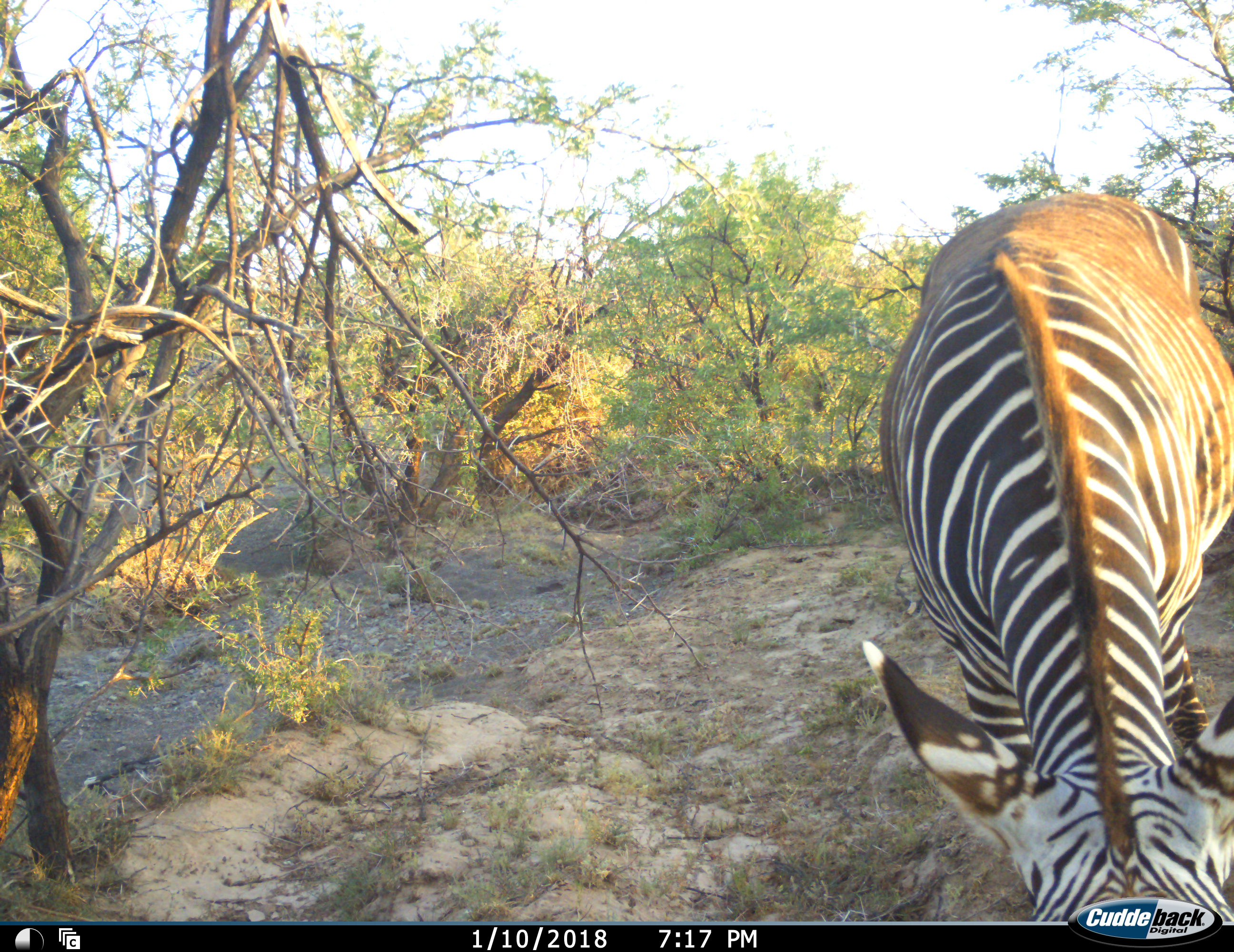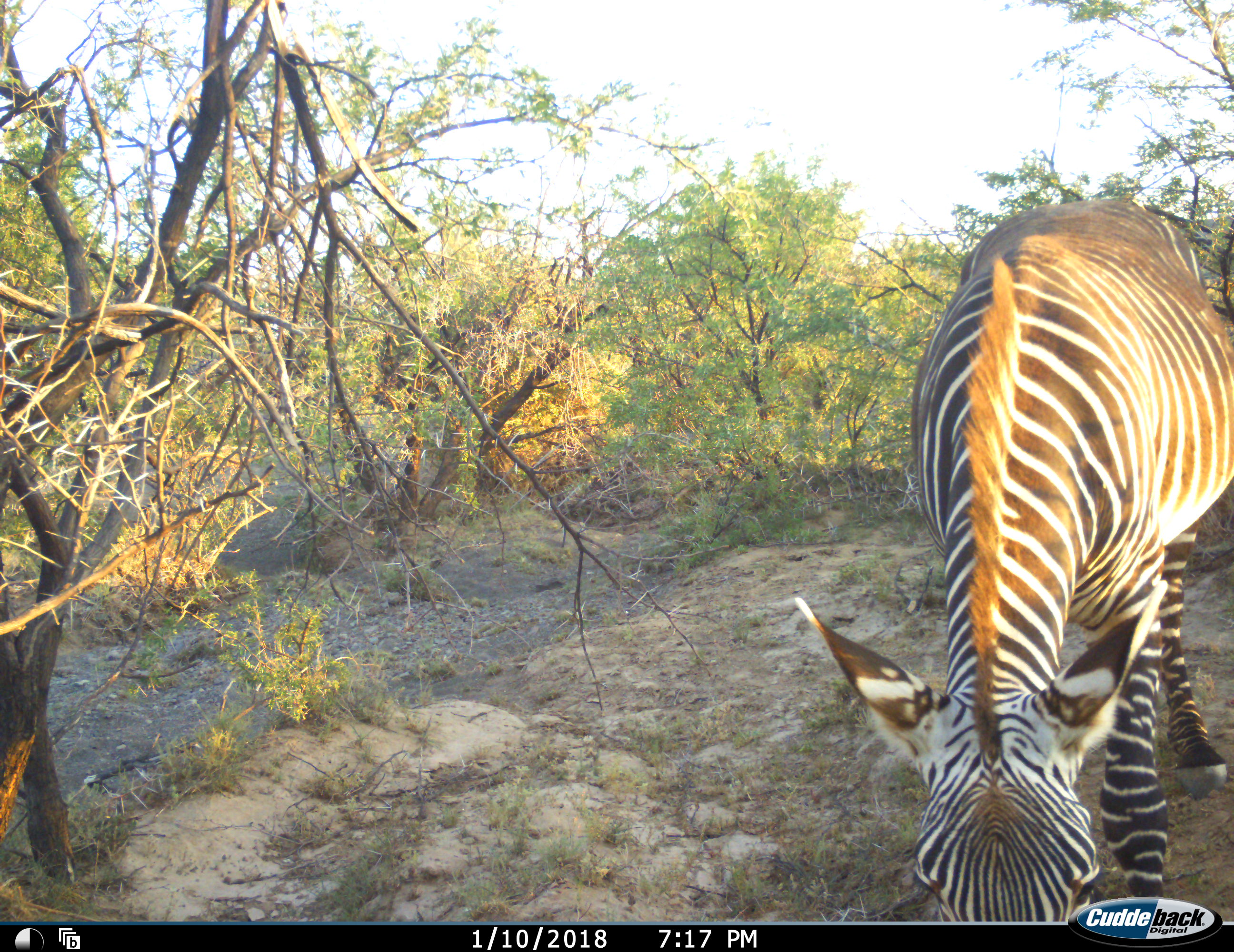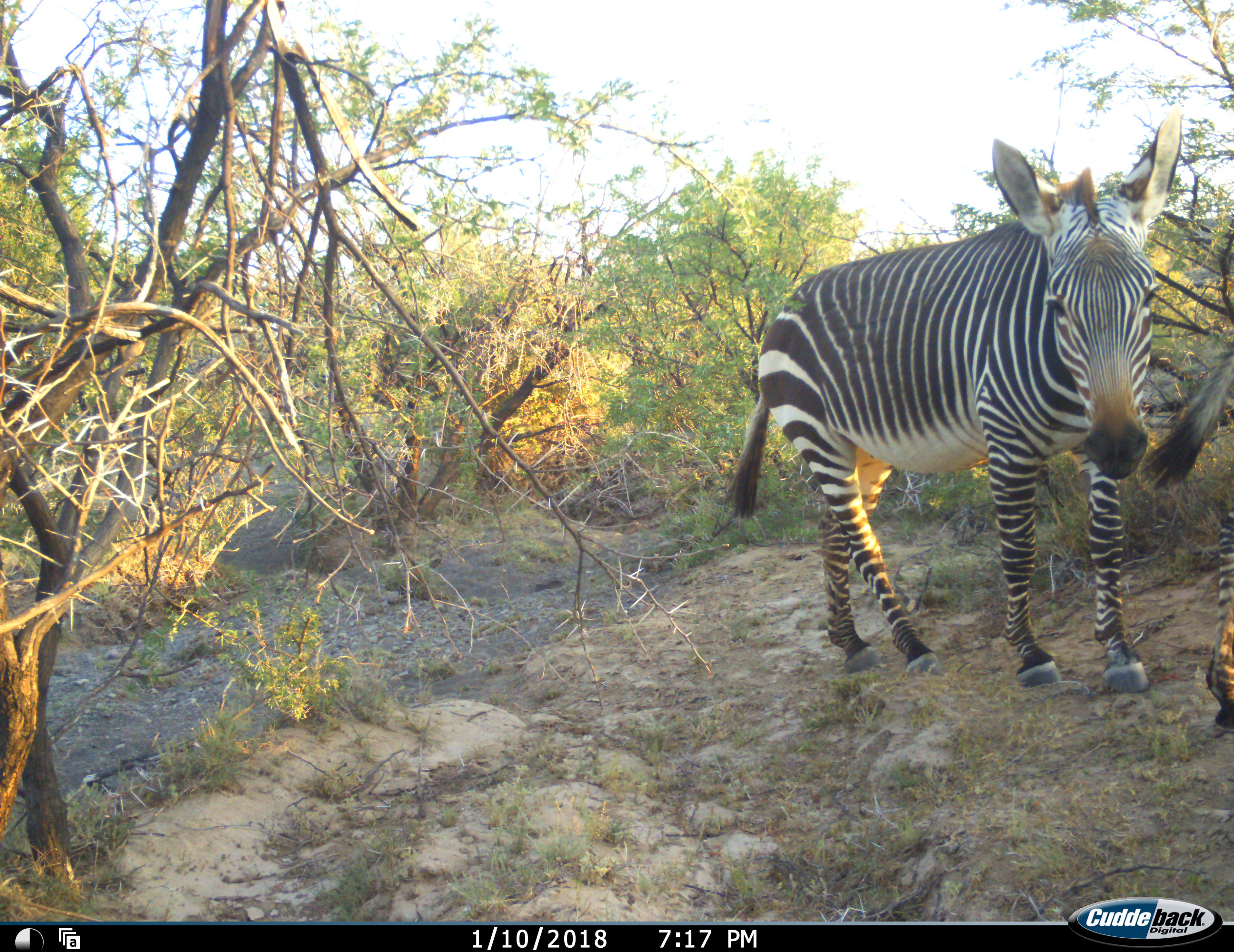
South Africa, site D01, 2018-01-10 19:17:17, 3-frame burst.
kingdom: Animalia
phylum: Chordata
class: Mammalia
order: Perissodactyla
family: Equidae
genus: Equus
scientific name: Equus zebra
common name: mountain zebra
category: zebramountain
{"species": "zebramountain (mountain zebra) (Equus zebra)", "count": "2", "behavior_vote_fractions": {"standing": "33%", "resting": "0%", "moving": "44%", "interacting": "11%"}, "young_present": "0%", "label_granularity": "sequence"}